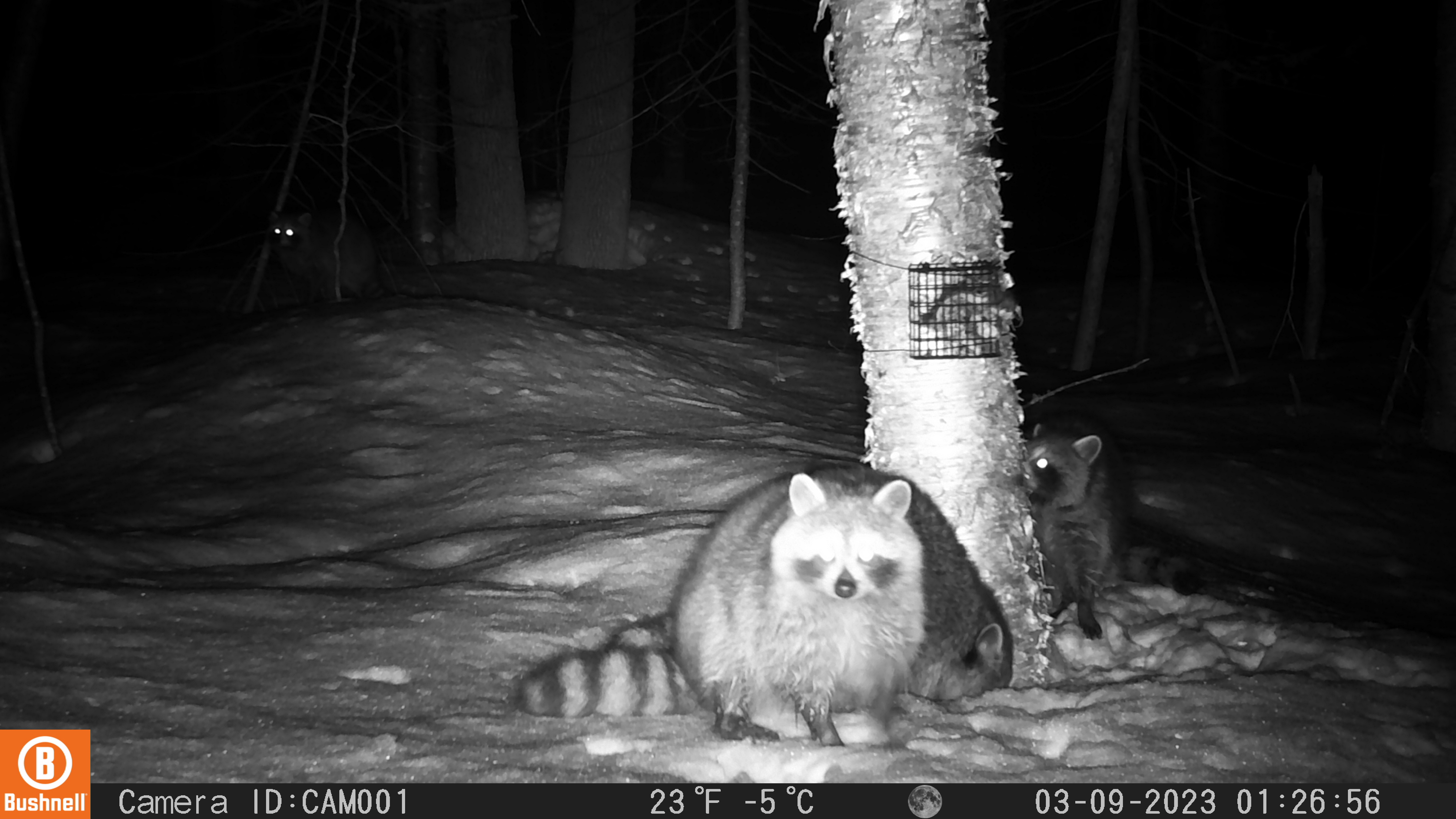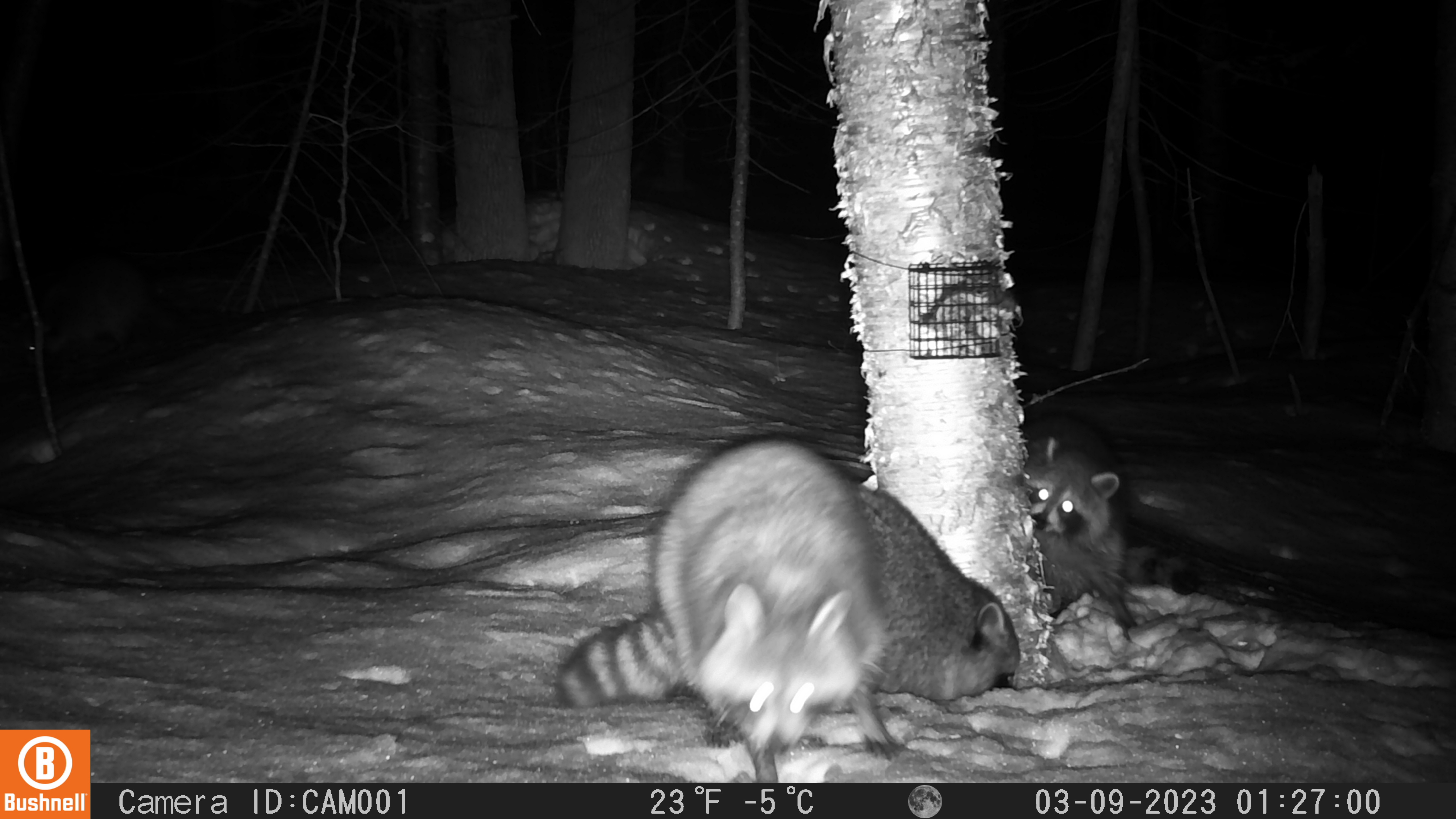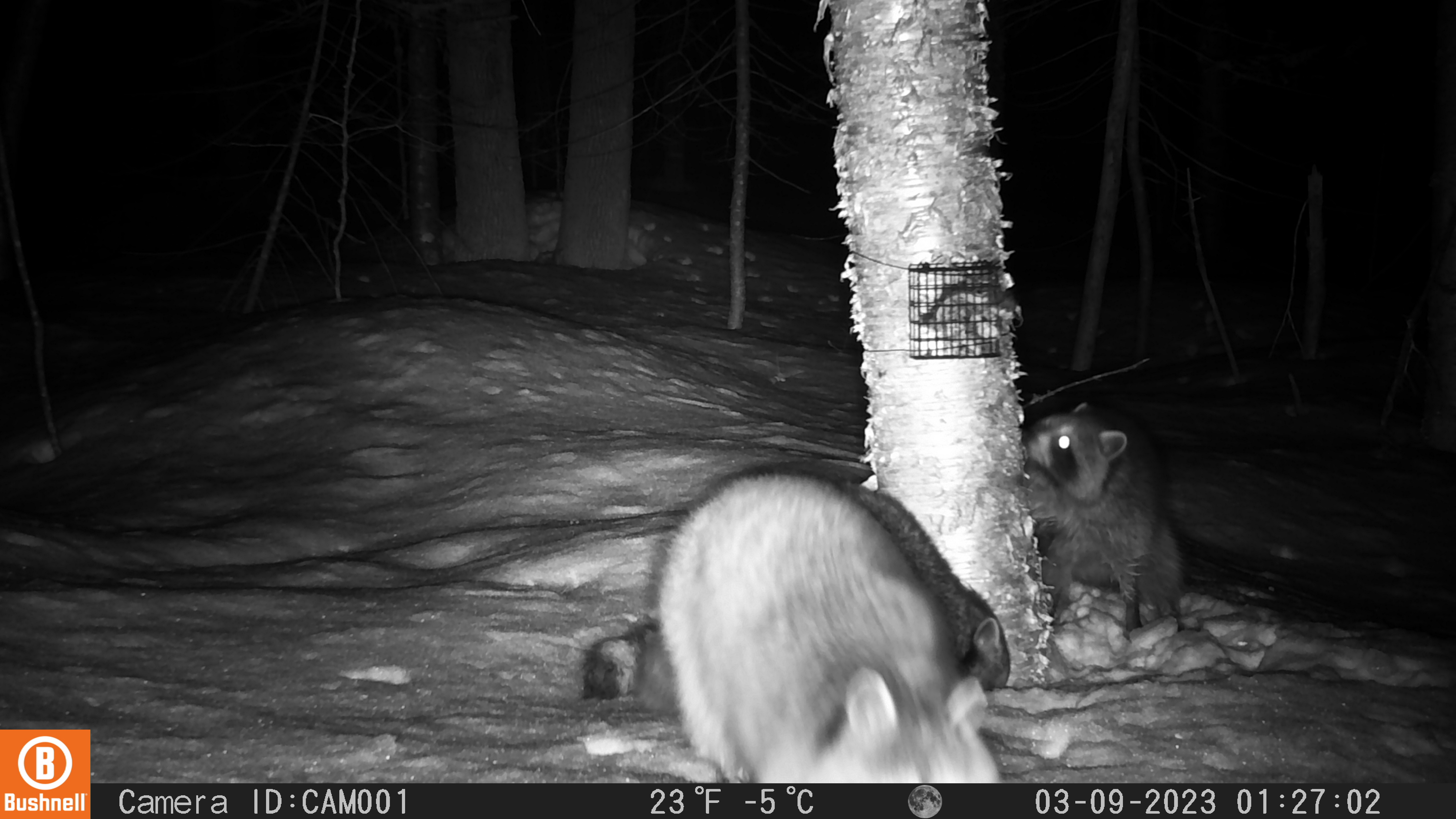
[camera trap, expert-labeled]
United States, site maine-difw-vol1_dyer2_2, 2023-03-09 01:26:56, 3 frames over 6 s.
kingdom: Animalia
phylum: Chordata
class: Mammalia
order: Carnivora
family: Procyonidae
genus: Procyon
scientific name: Procyon lotor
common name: raccoon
Raccoon (Procyon lotor).